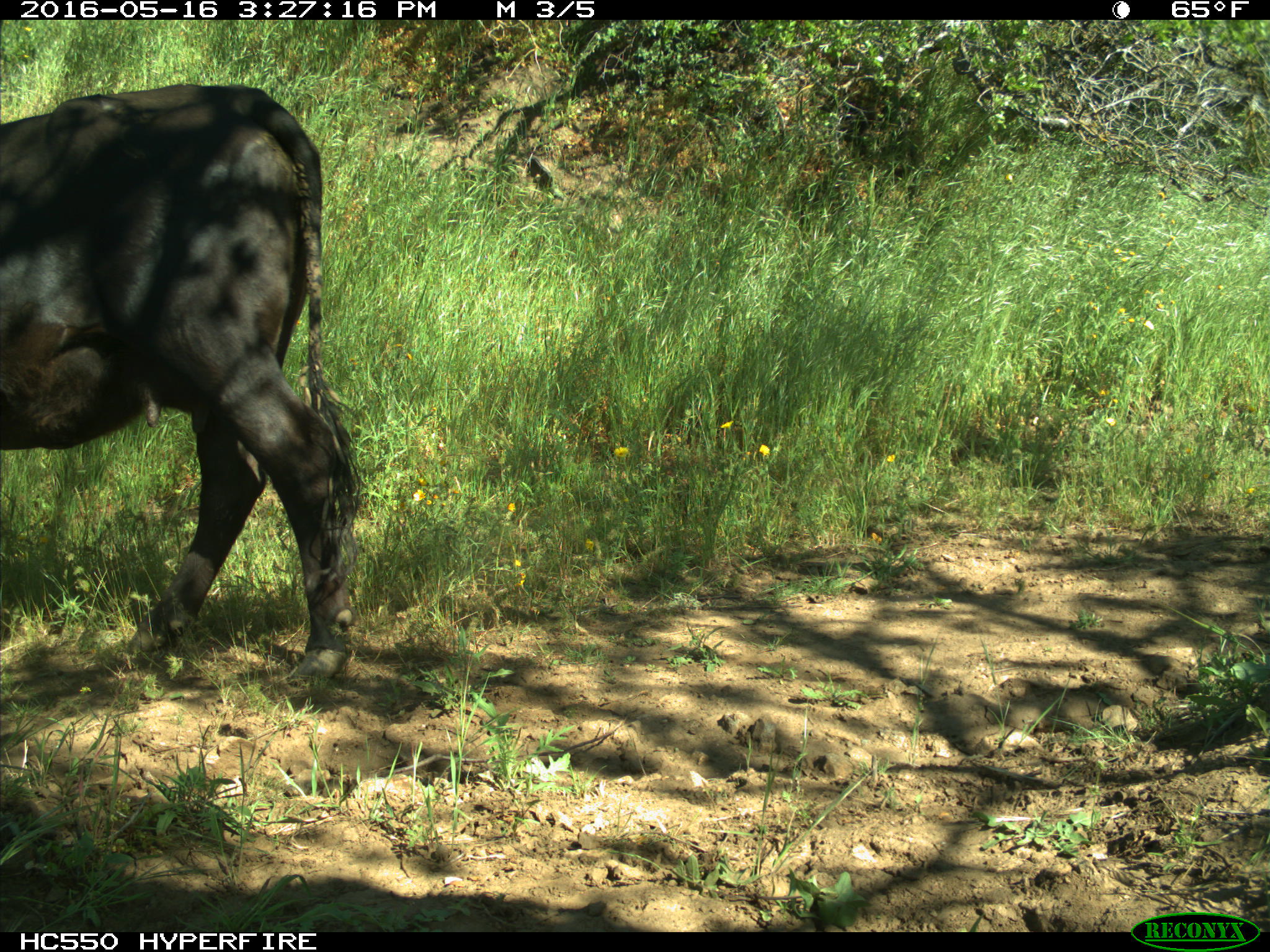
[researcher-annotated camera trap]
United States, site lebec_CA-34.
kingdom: Animalia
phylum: Chordata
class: Mammalia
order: Artiodactyla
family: Bovidae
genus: Bos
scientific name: Bos taurus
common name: domestic cow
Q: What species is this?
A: Bos taurus (domestic cow).